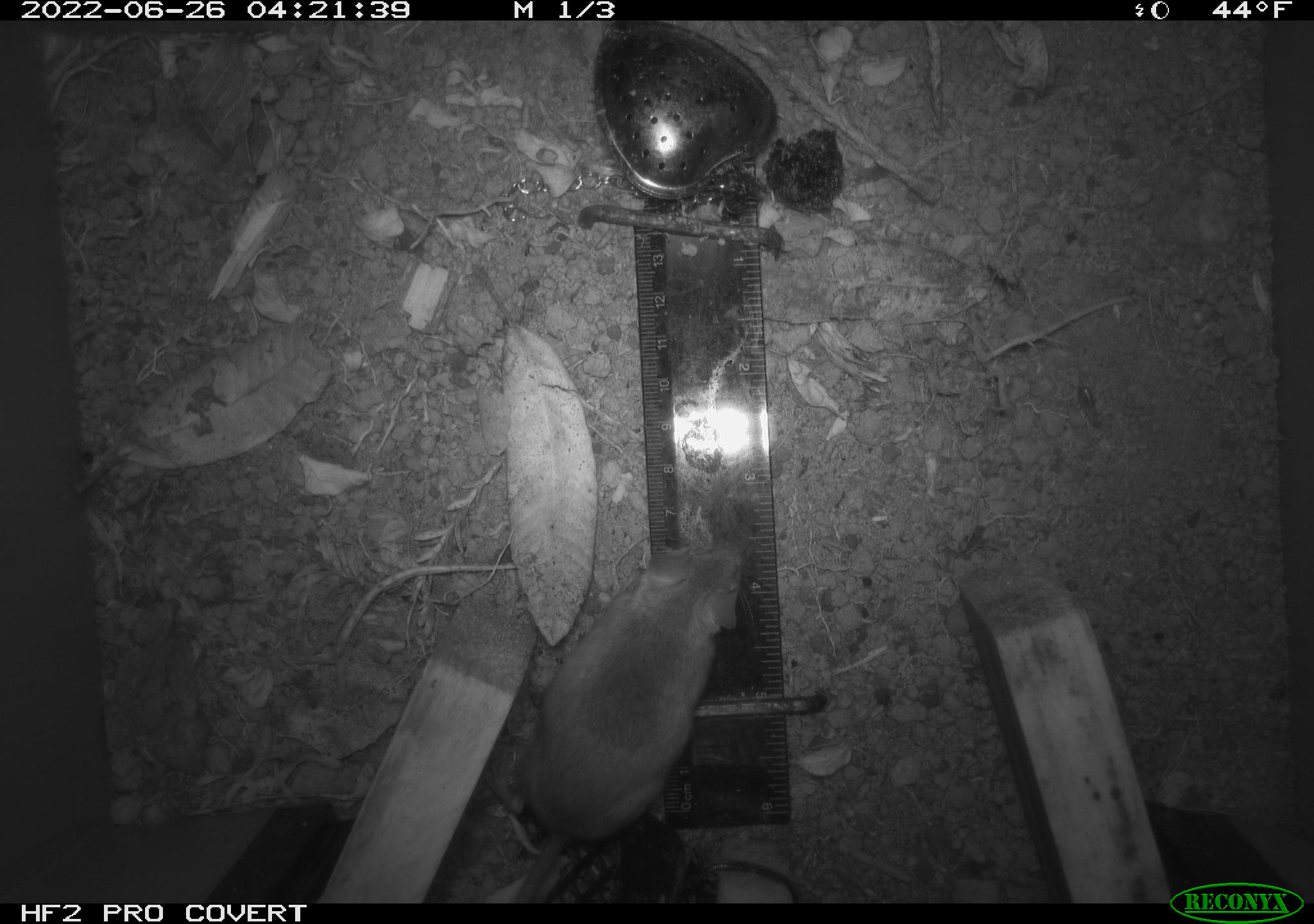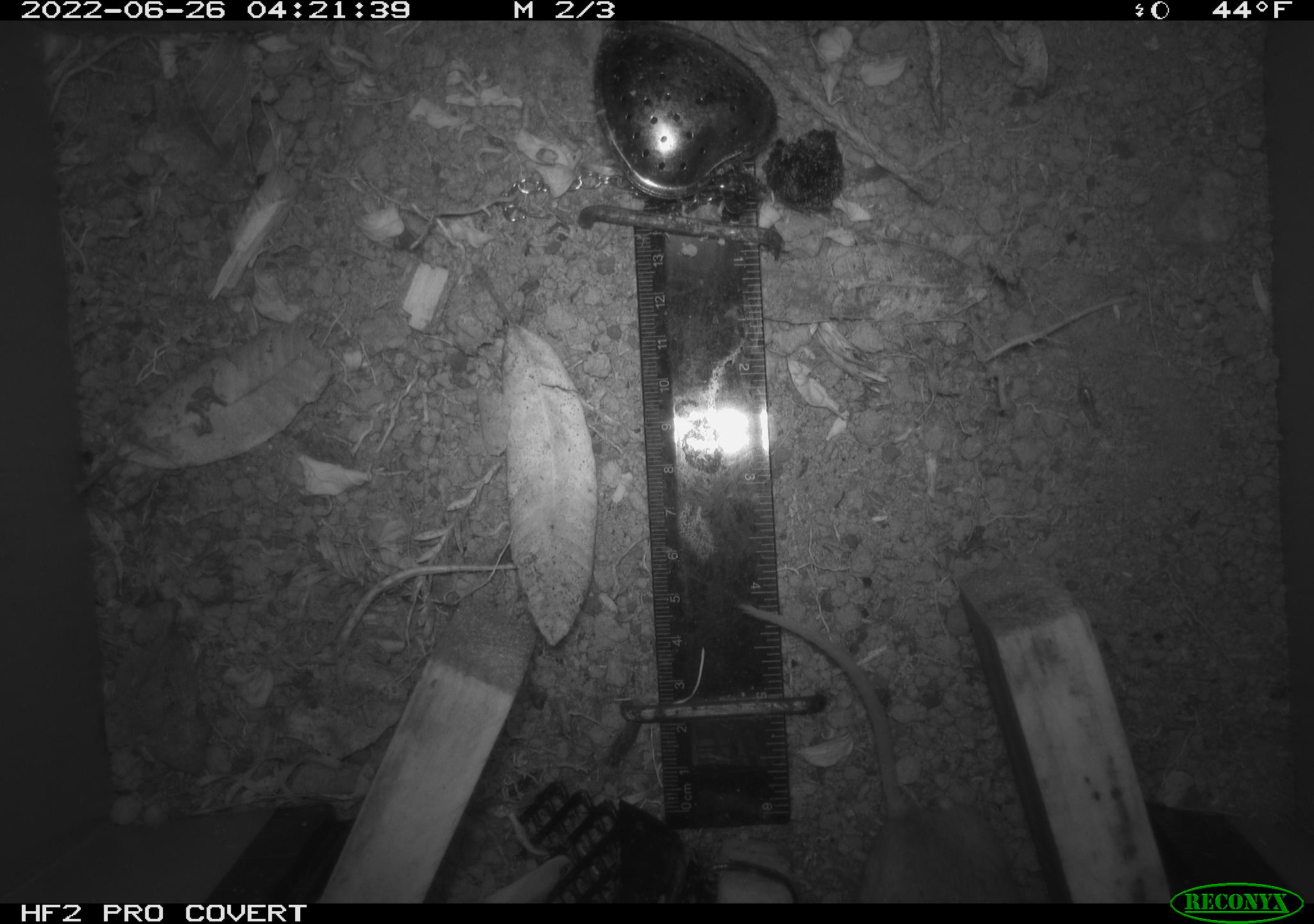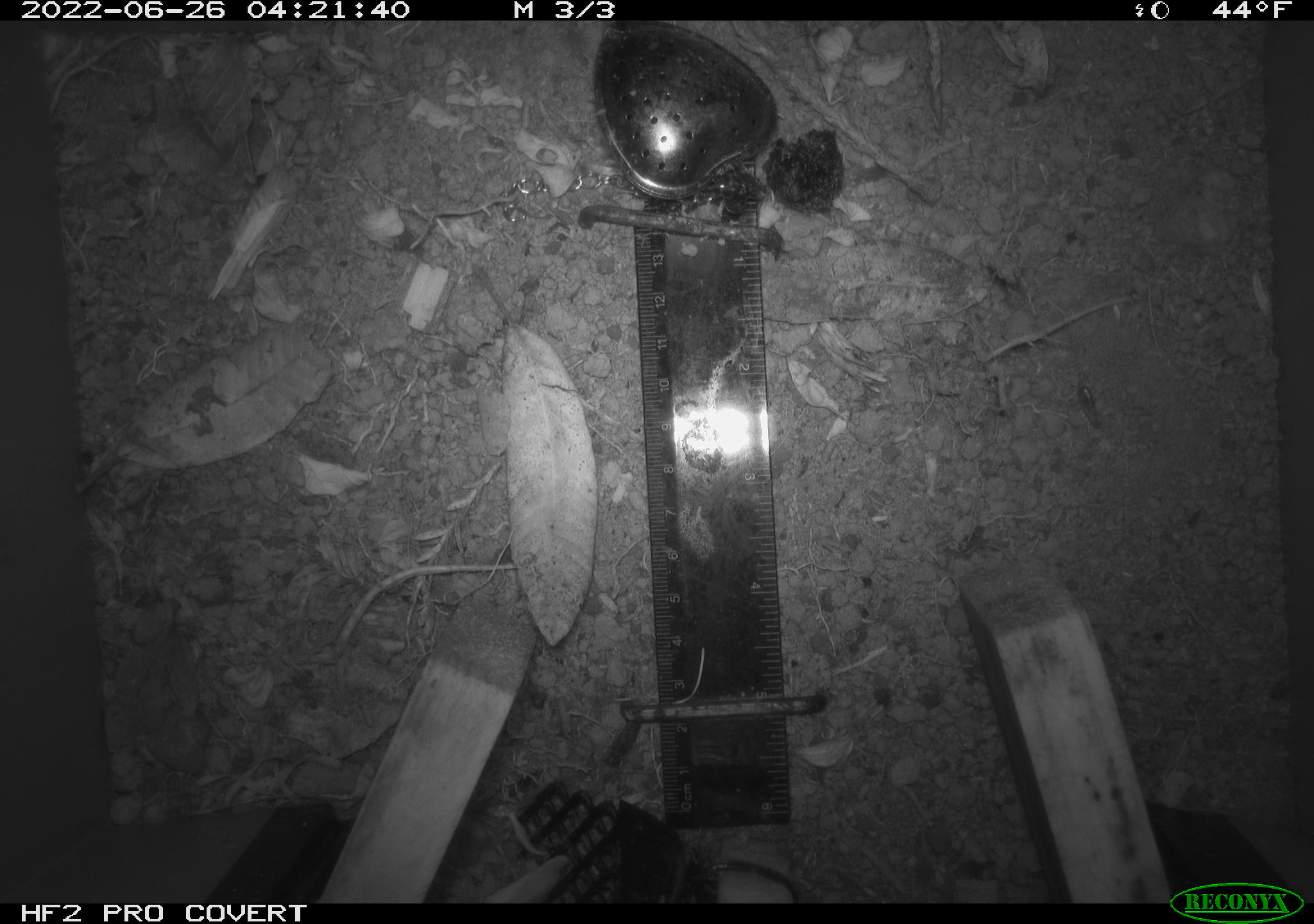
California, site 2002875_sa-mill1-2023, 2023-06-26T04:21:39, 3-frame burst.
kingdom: Animalia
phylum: Chordata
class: Mammalia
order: Rodentia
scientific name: Rodentia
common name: mouse species